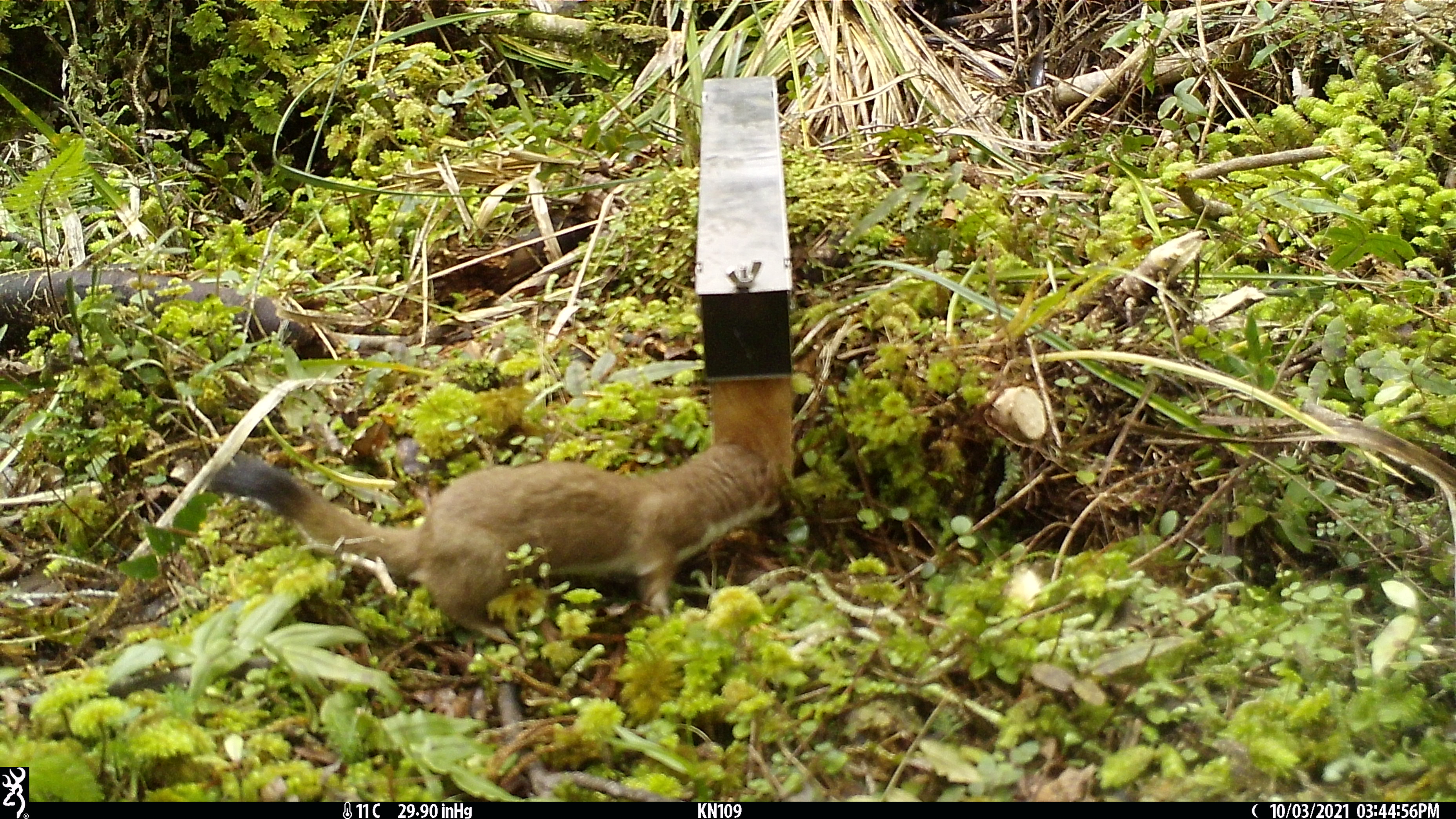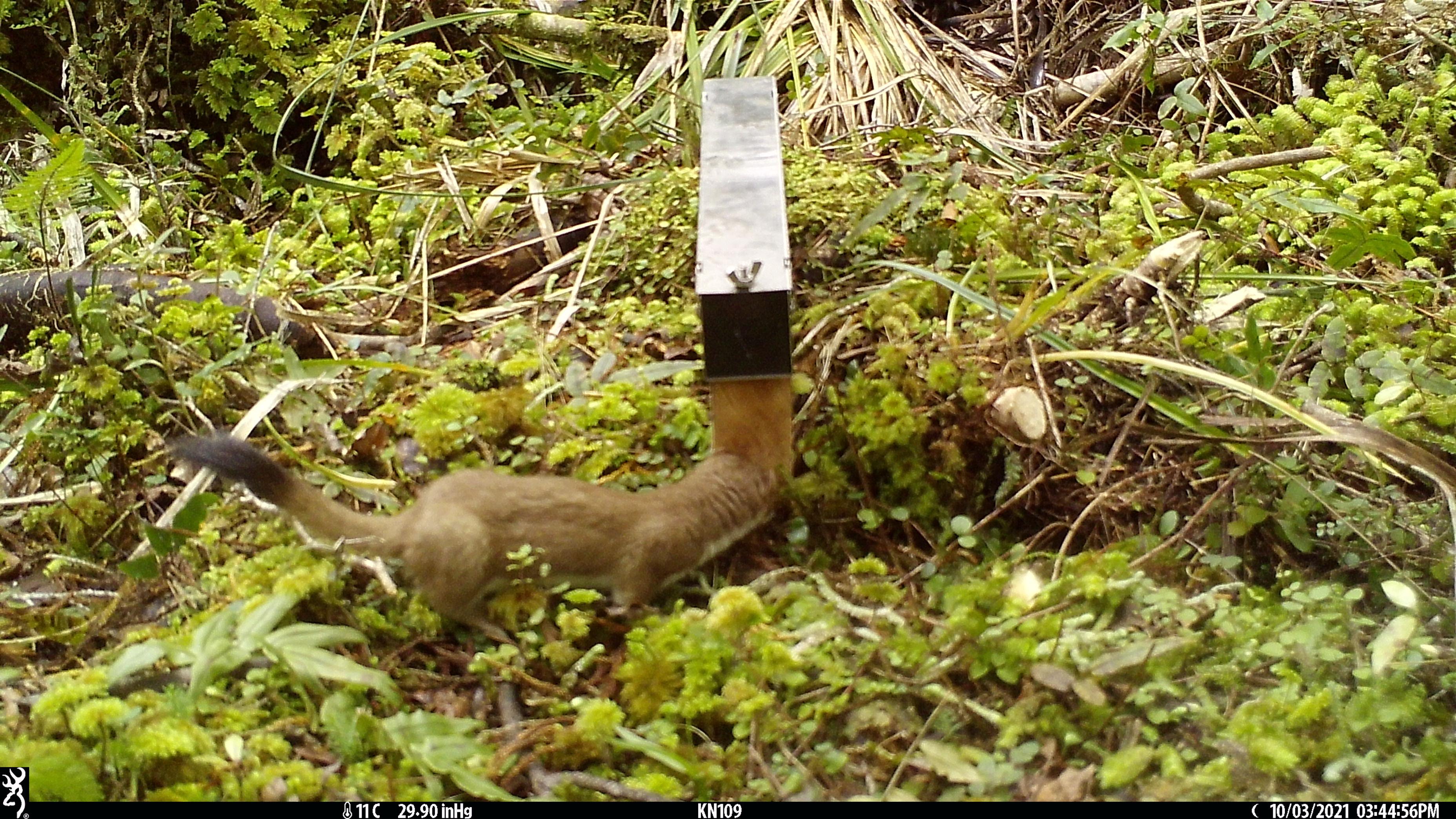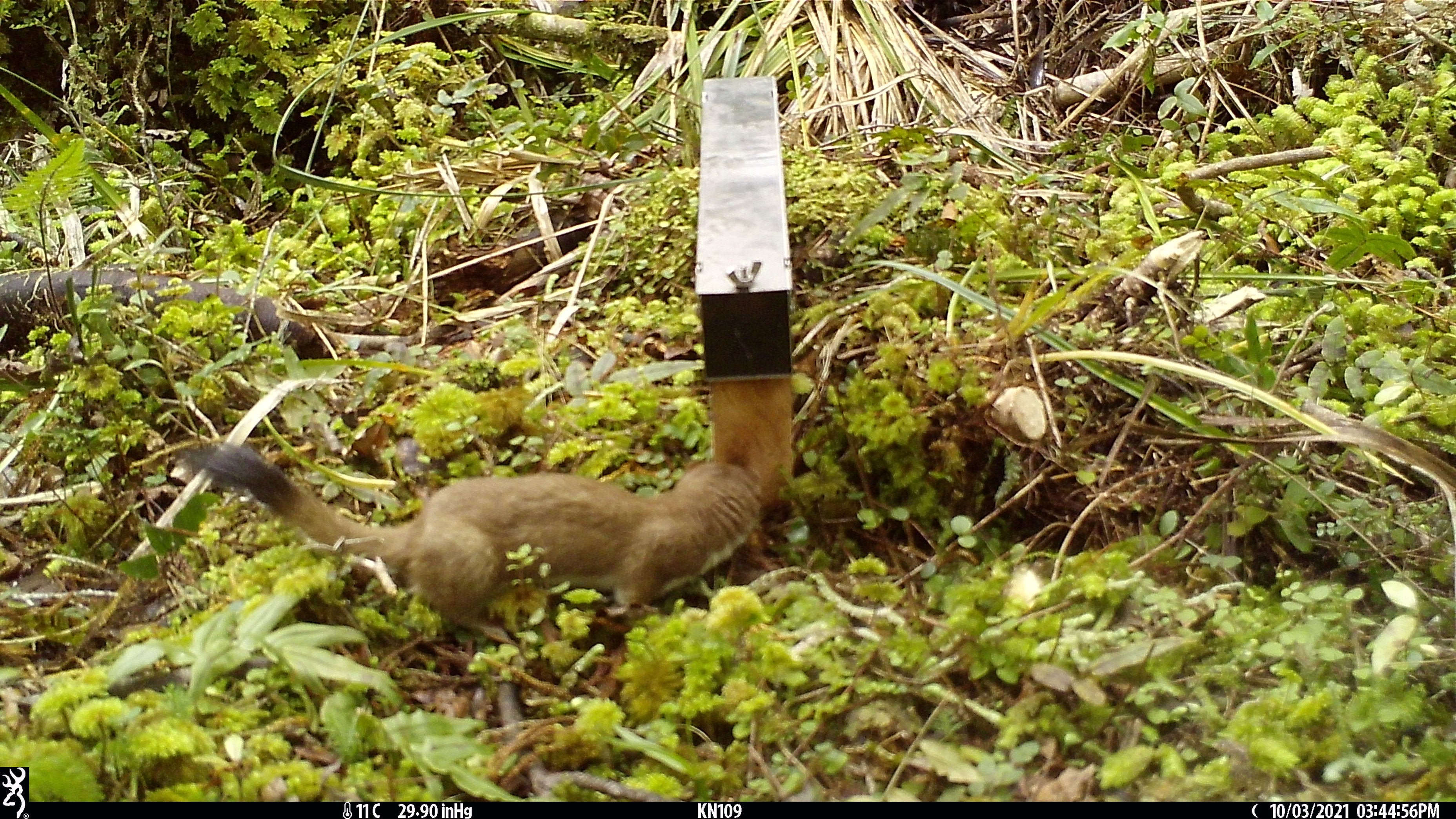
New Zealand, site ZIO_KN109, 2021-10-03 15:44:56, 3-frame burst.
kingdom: Animalia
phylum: Chordata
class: Mammalia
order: Carnivora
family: Mustelidae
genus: Mustela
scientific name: Mustela erminea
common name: stoat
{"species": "stoat (Mustela erminea)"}